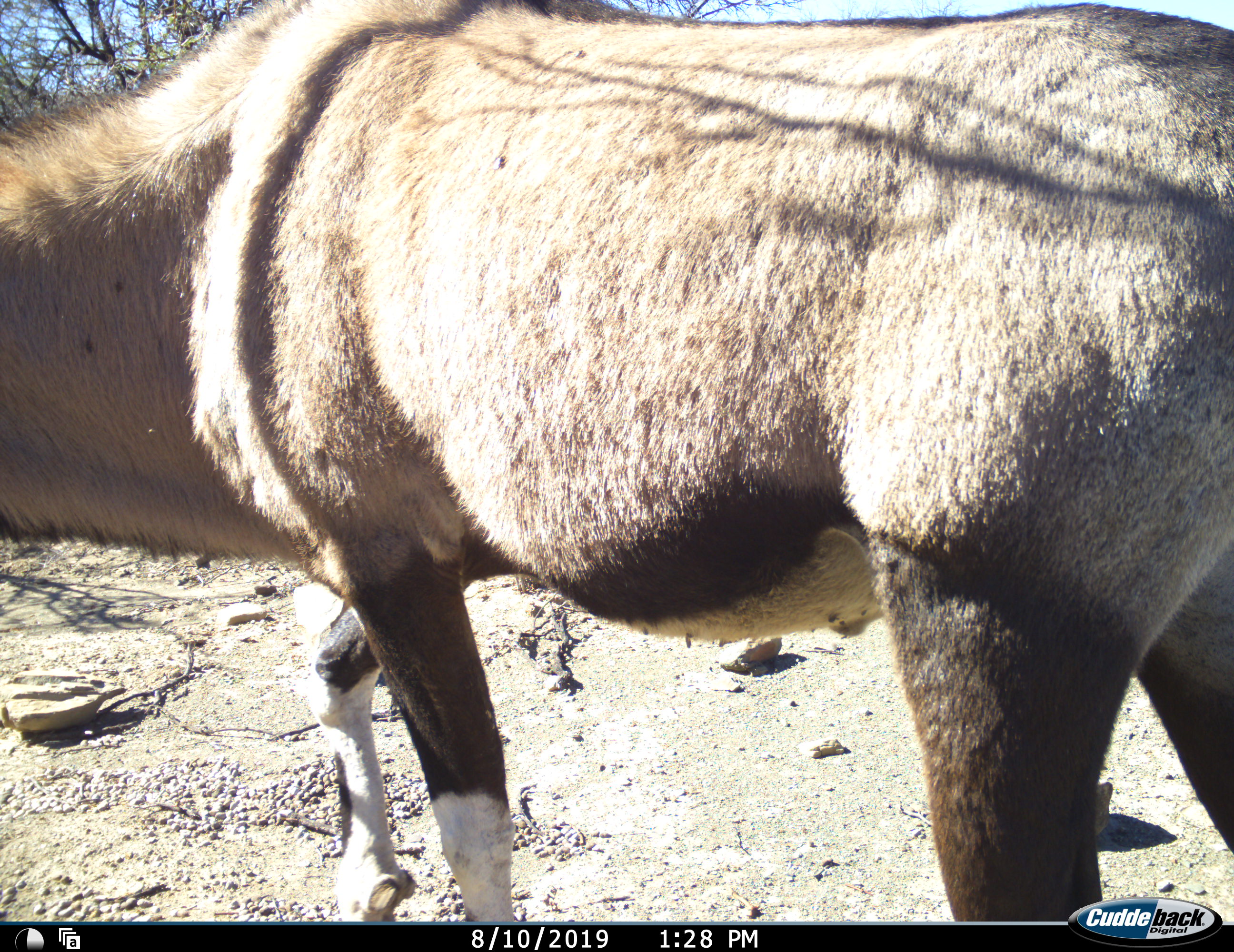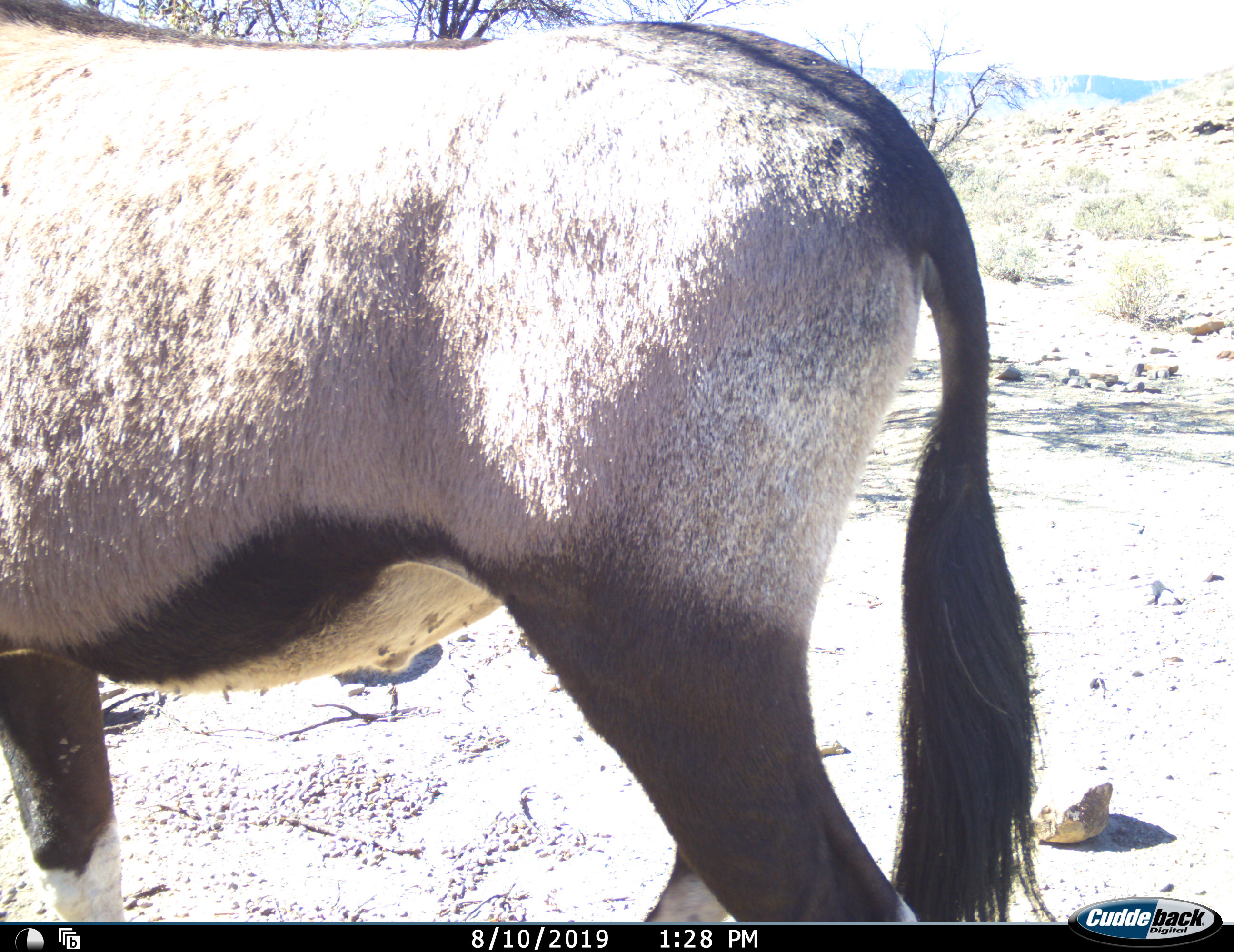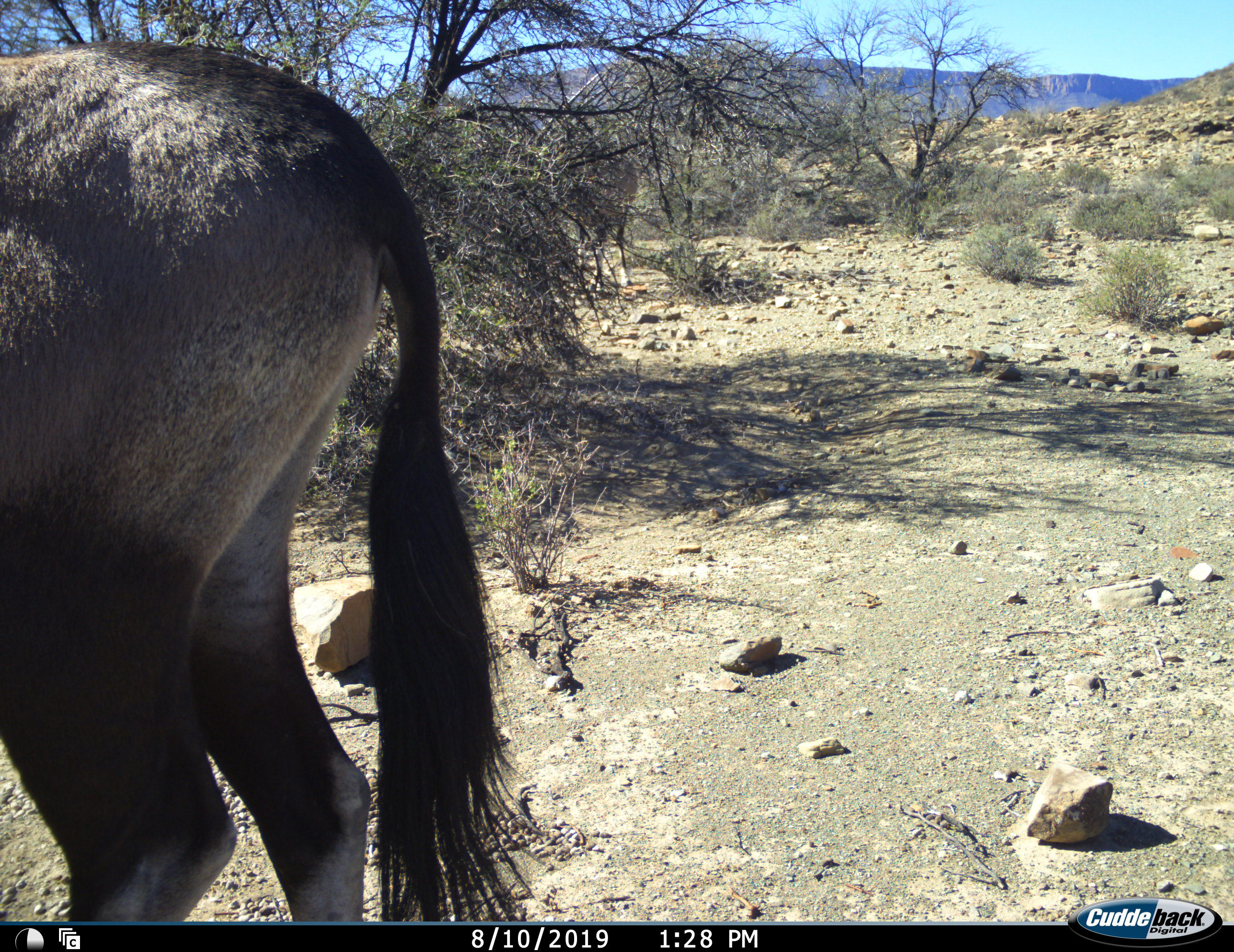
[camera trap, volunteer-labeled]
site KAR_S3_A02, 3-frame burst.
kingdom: Animalia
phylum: Chordata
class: Mammalia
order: Artiodactyla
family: Bovidae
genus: Oryx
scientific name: Oryx gazella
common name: gemsbok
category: oryx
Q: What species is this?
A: Oryx (gemsbok) (Oryx gazella).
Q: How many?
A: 1.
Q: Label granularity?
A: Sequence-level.